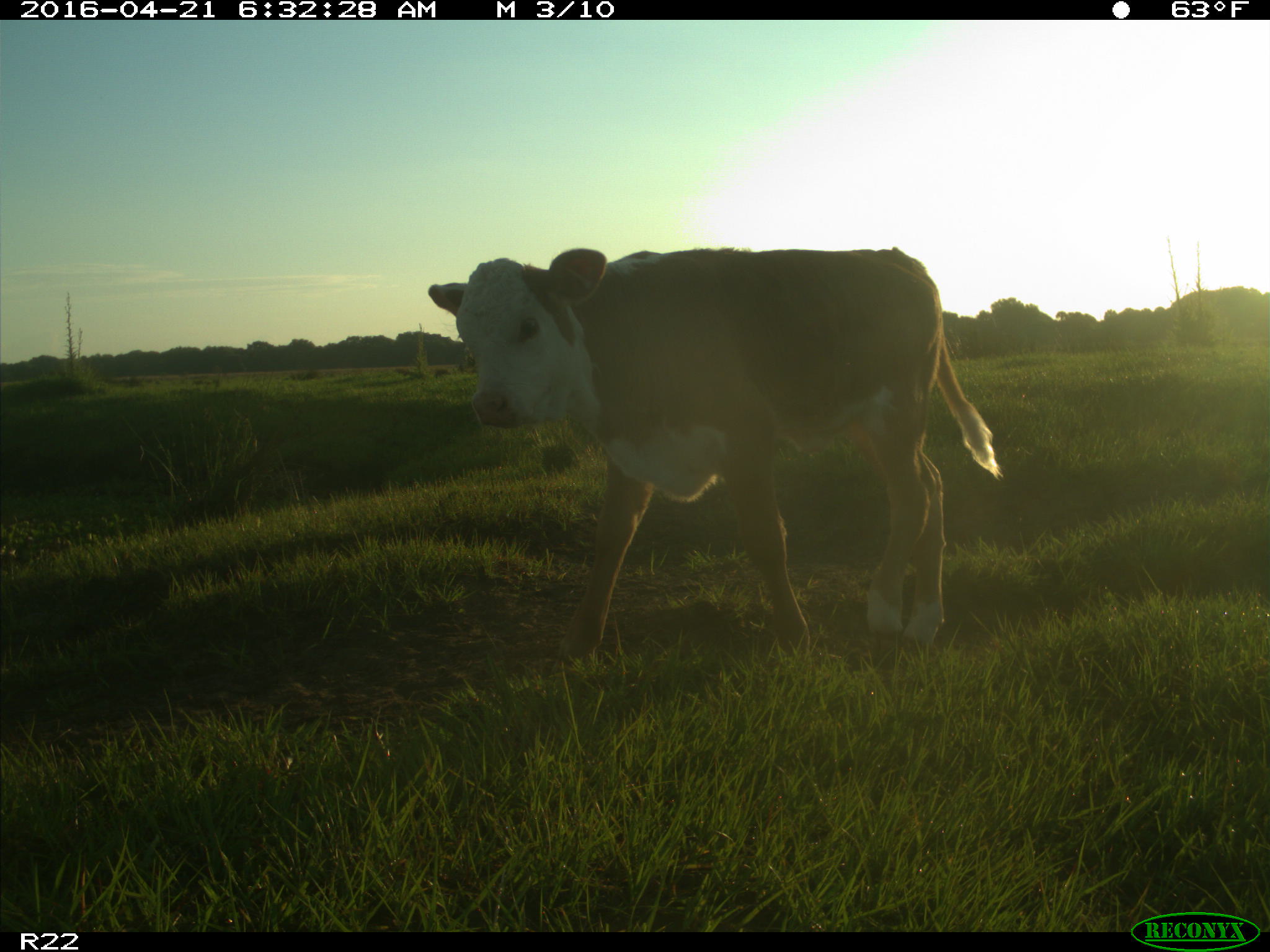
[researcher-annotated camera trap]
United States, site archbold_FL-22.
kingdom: Animalia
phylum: Chordata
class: Mammalia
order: Artiodactyla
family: Bovidae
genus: Bos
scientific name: Bos taurus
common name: domestic cow